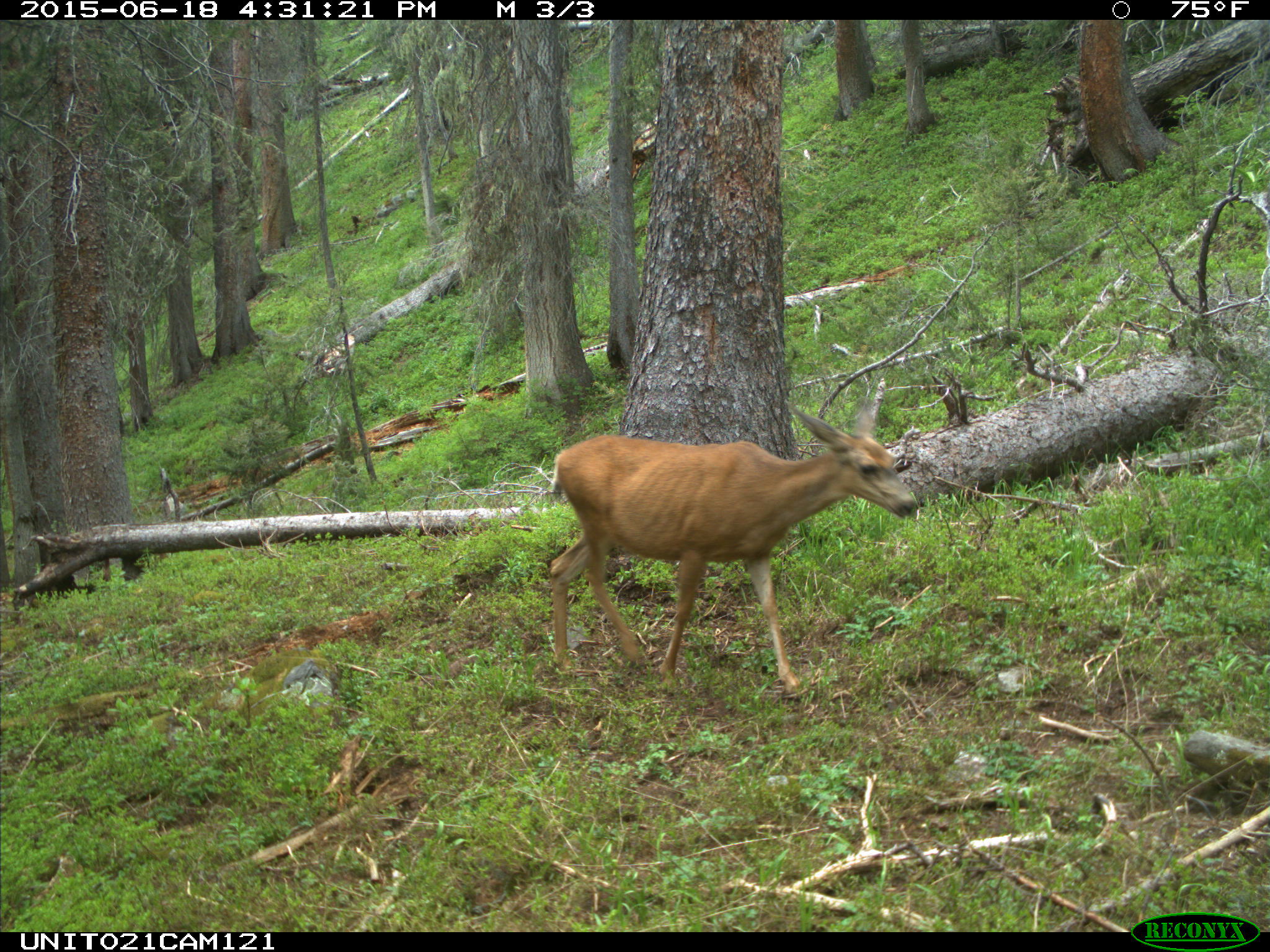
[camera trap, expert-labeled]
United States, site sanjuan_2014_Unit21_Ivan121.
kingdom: Animalia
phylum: Chordata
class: Mammalia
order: Artiodactyla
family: Cervidae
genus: Odocoileus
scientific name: Odocoileus hemionus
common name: mule deer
Odocoileus hemionus (mule deer).